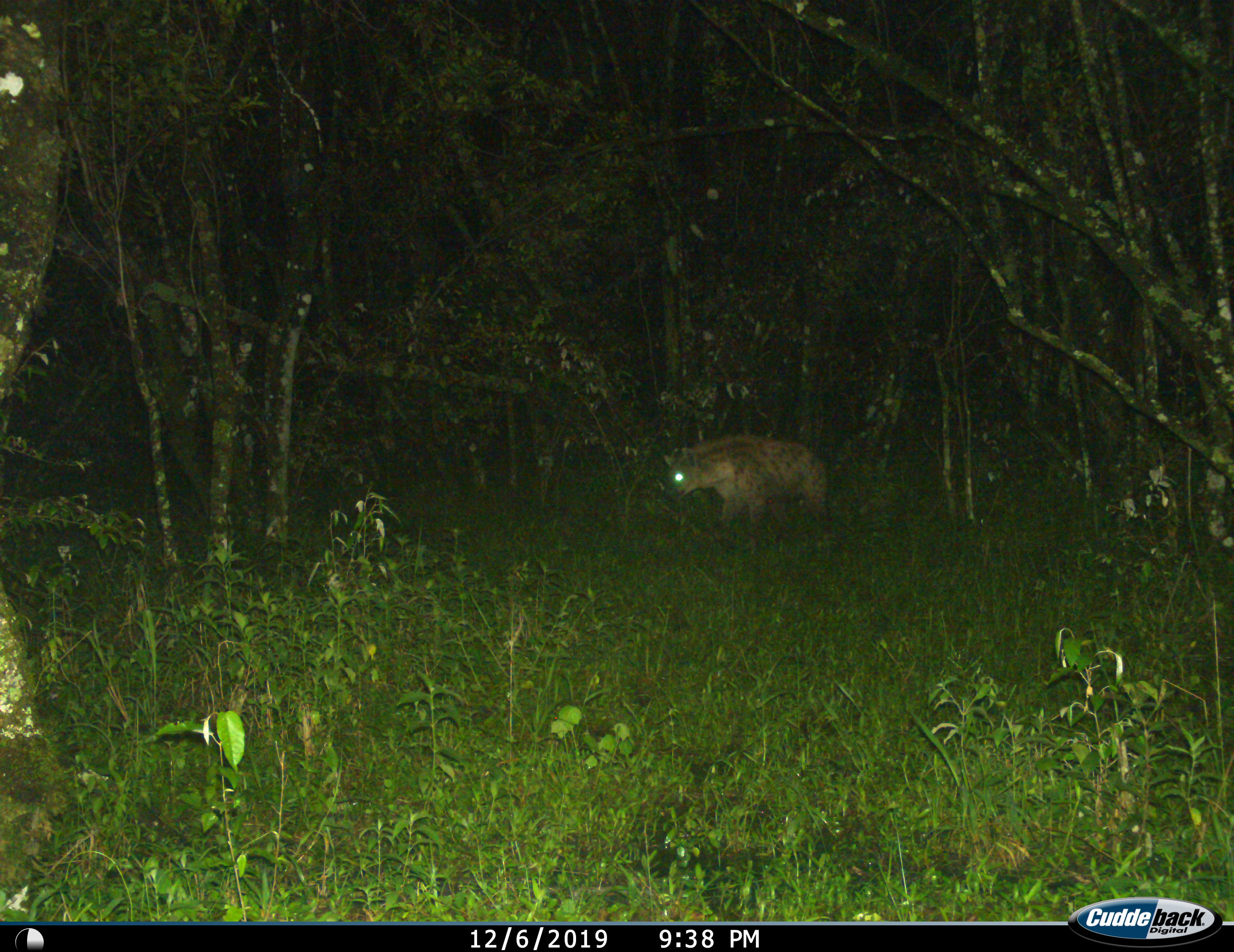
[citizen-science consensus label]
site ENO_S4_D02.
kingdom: Animalia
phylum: Chordata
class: Mammalia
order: Carnivora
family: Hyaenidae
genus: Crocuta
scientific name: Crocuta crocuta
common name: spotted hyena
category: hyenaspotted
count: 1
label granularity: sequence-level